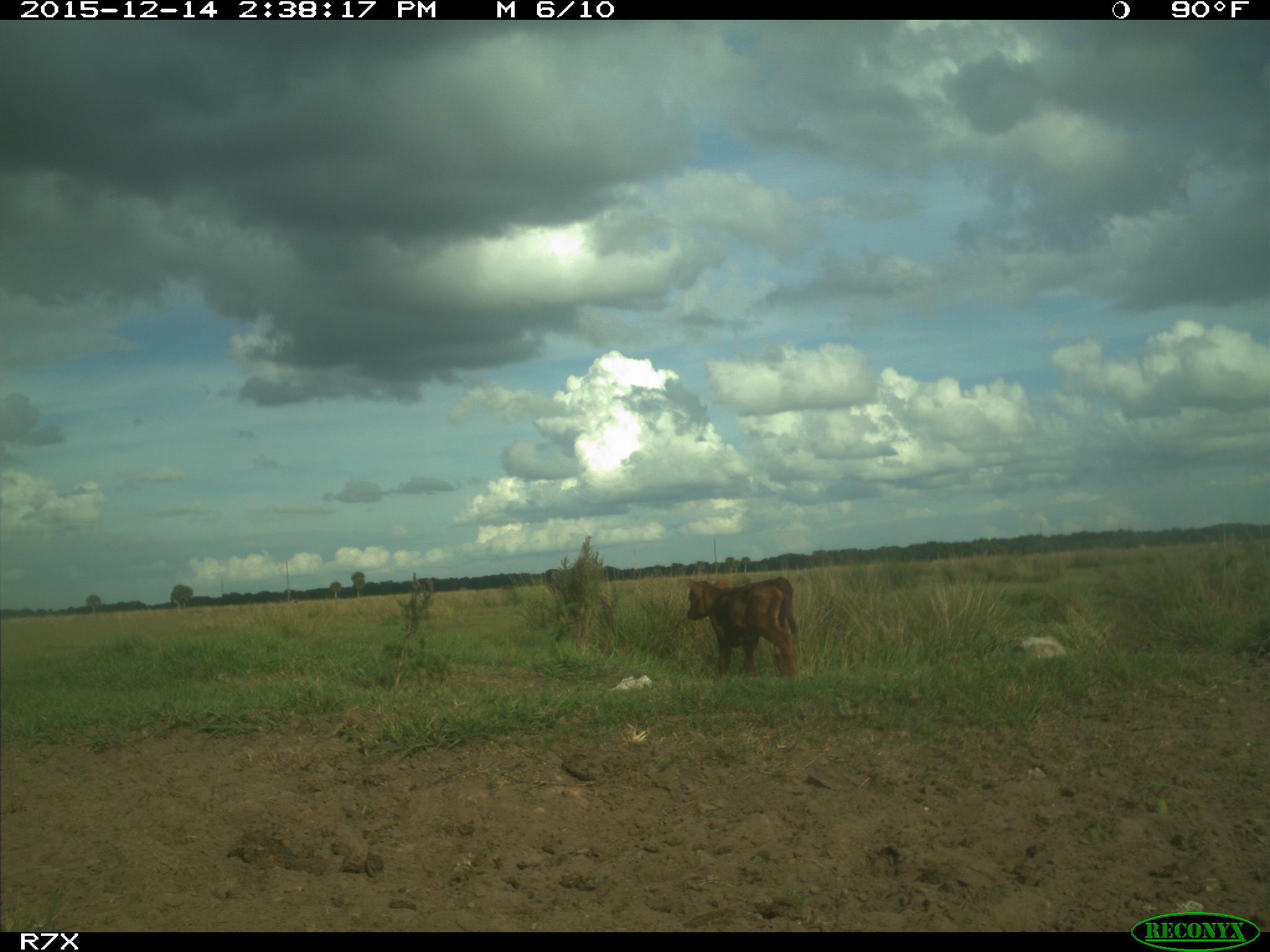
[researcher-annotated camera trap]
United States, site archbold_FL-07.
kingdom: Animalia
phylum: Chordata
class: Mammalia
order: Artiodactyla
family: Bovidae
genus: Bos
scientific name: Bos taurus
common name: domestic cow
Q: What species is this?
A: Bos taurus (domestic cow).